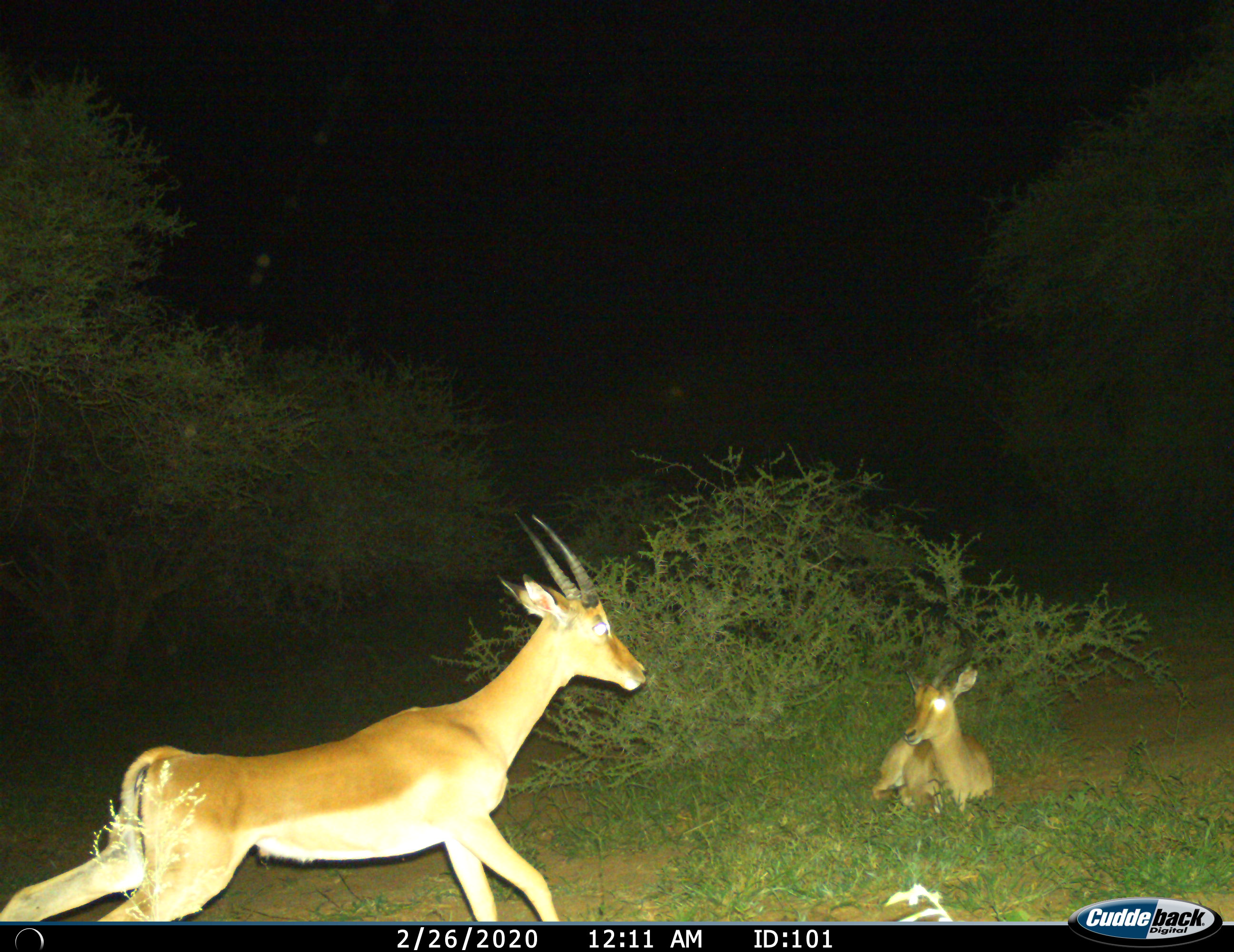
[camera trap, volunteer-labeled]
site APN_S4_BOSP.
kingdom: Animalia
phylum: Chordata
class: Mammalia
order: Artiodactyla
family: Bovidae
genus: Aepyceros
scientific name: Aepyceros melampus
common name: impala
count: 2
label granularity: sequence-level